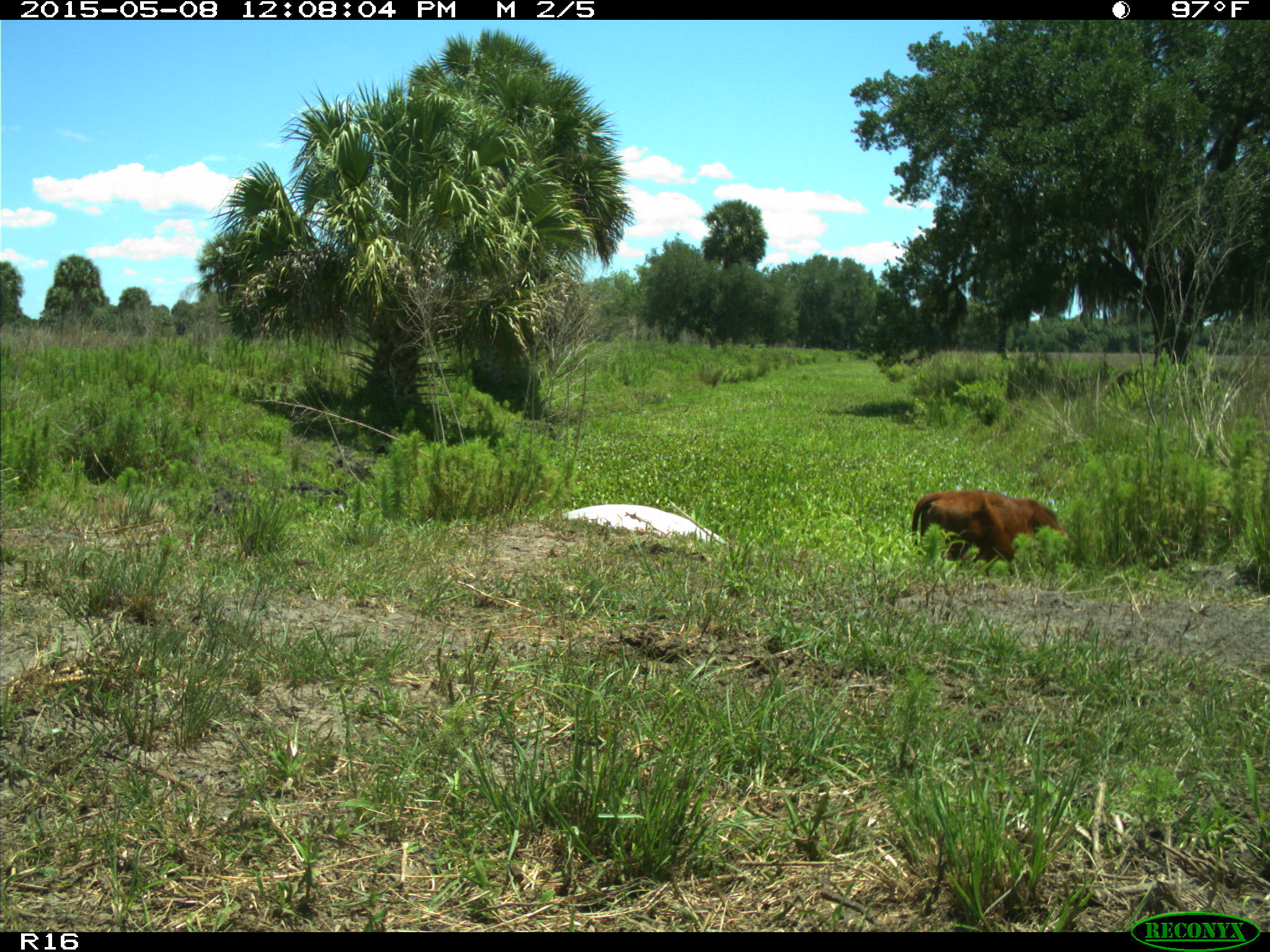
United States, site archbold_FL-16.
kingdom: Animalia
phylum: Chordata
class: Mammalia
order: Artiodactyla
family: Bovidae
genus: Bos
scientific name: Bos taurus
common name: domestic cow